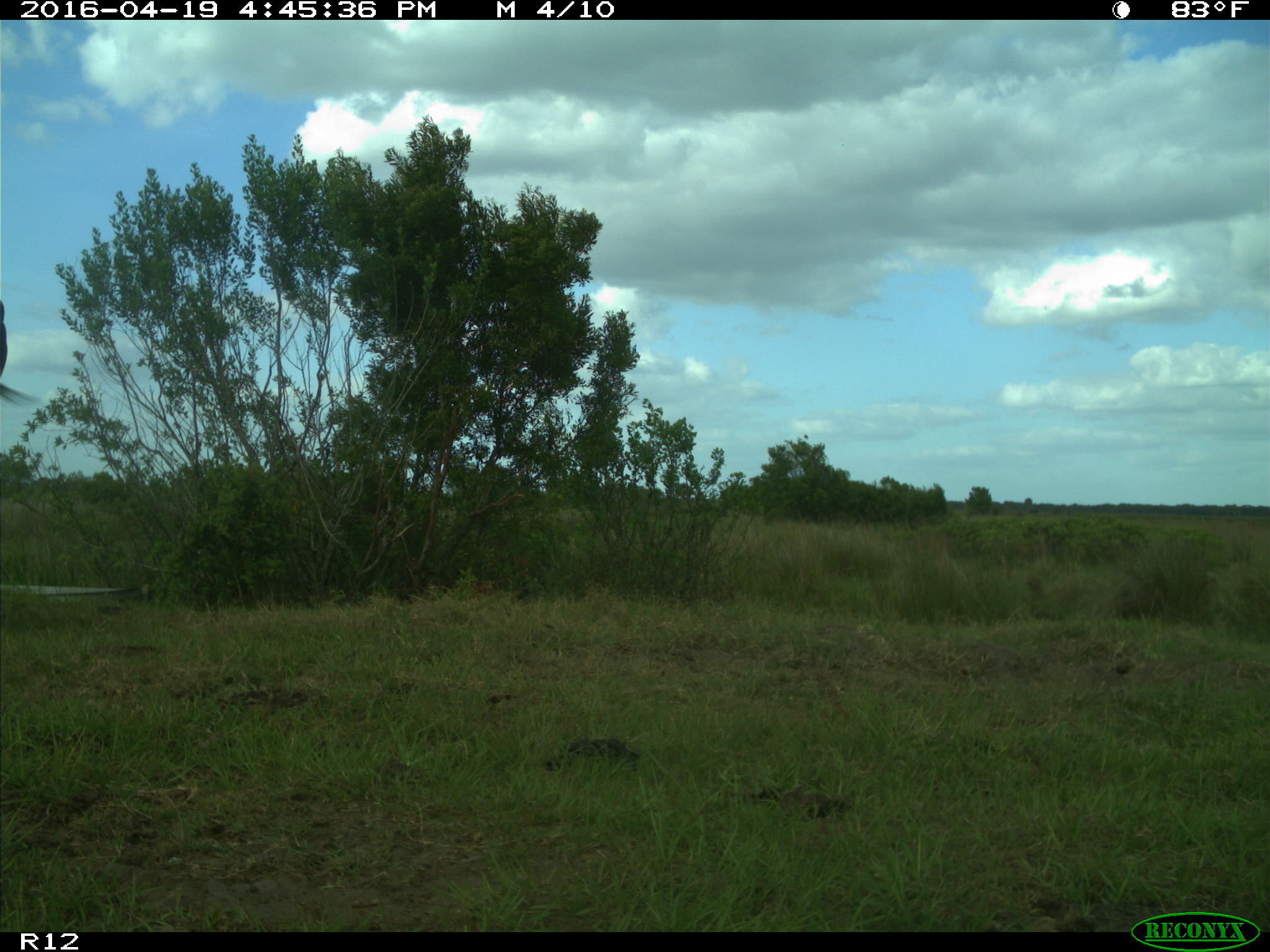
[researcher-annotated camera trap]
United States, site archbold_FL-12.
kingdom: Animalia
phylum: Chordata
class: Mammalia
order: Artiodactyla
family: Bovidae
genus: Bos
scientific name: Bos taurus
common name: domestic cow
Bos taurus (domestic cow).